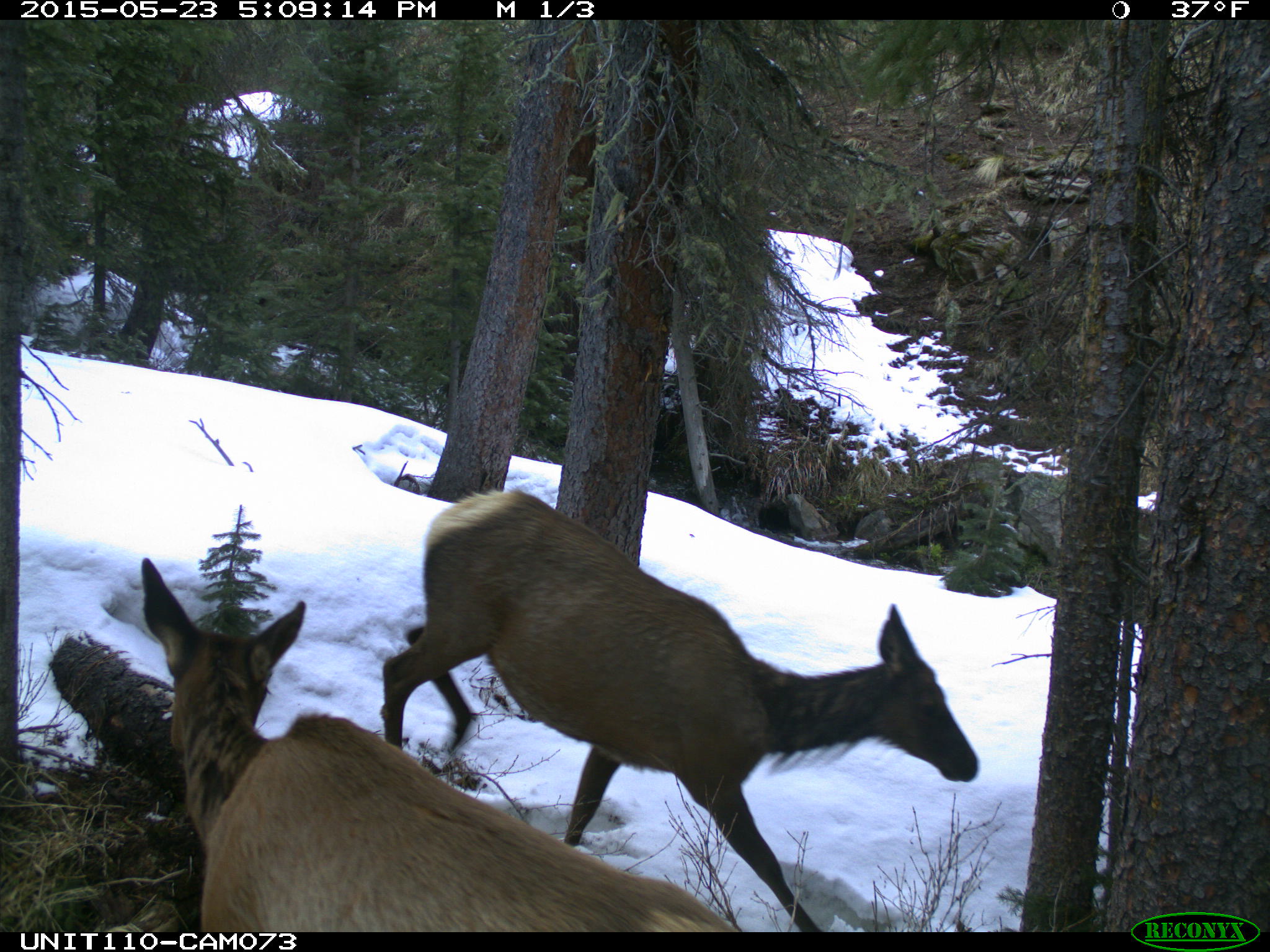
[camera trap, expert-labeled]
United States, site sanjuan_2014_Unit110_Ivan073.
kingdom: Animalia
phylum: Chordata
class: Mammalia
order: Artiodactyla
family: Cervidae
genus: Cervus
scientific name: Cervus elaphus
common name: red deer